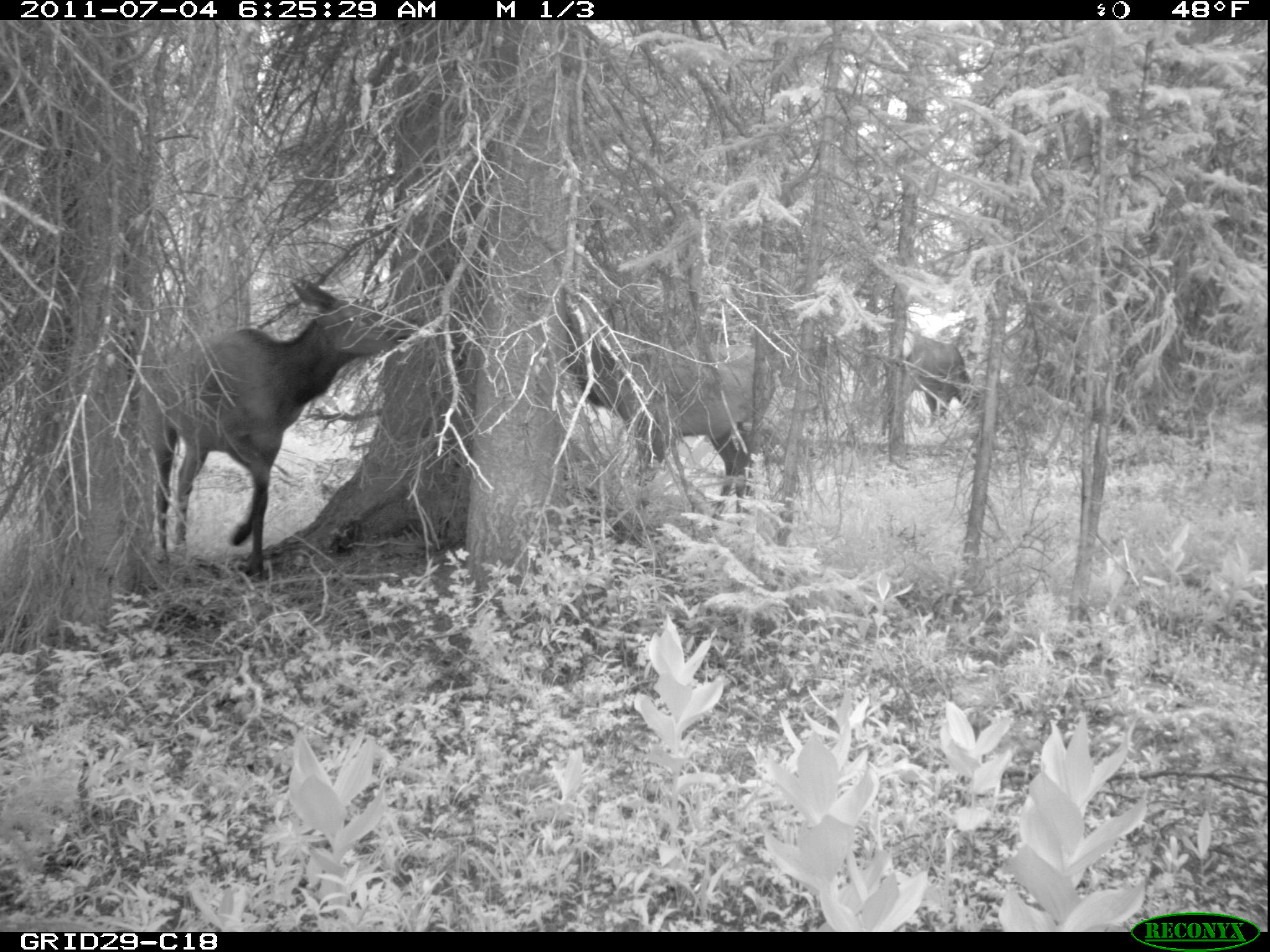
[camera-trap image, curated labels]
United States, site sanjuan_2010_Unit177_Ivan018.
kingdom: Animalia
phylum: Chordata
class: Mammalia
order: Artiodactyla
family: Cervidae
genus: Cervus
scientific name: Cervus elaphus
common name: red deer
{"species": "Cervus elaphus (red deer)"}